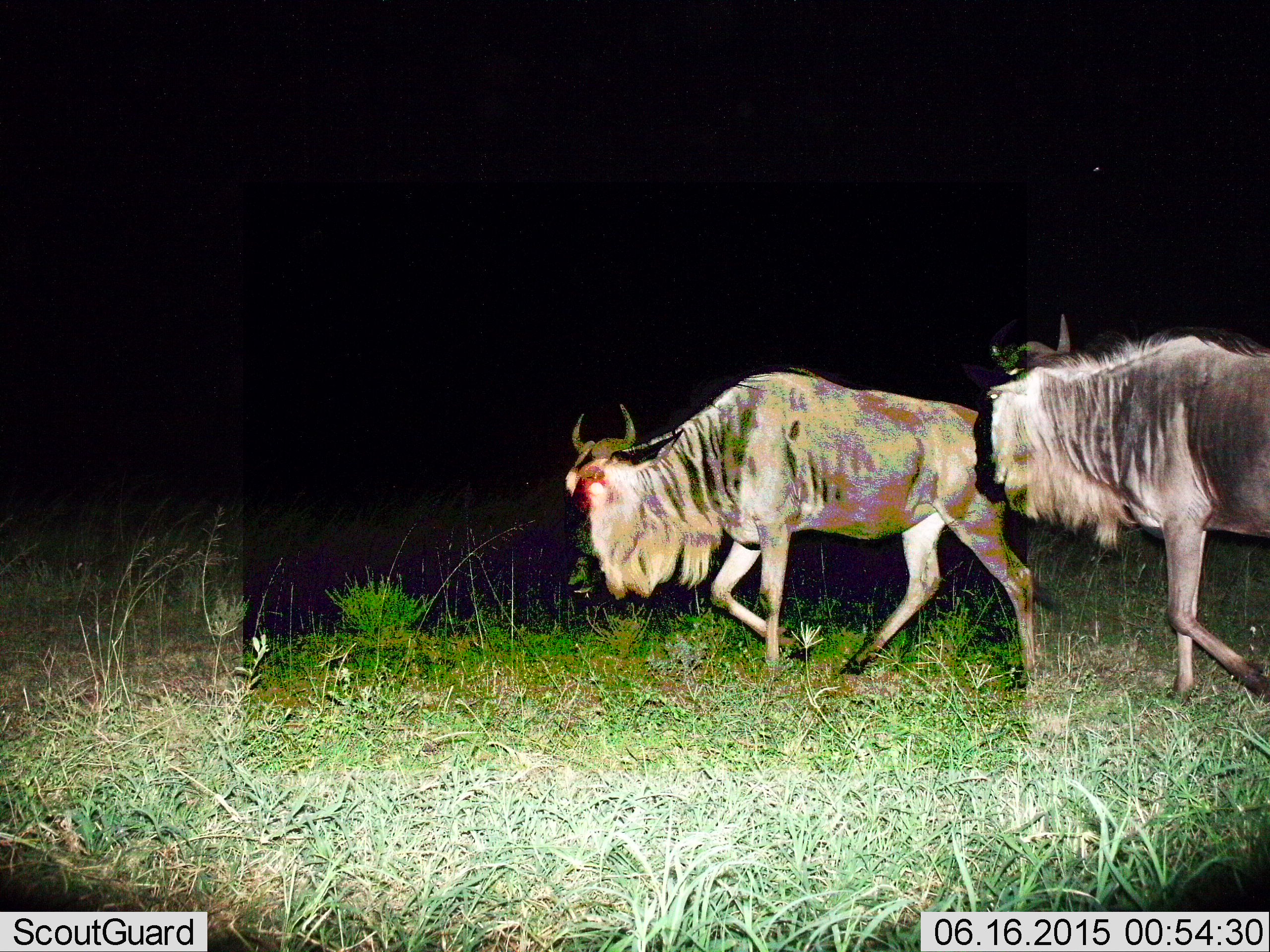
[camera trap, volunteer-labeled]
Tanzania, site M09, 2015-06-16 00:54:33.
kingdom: Animalia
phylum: Chordata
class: Mammalia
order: Artiodactyla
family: Bovidae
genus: Connochaetes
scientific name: Connochaetes taurinus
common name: blue wildebeest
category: wildebeest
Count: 2.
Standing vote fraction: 0%.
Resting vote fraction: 0%.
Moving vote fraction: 100%.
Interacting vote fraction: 0%.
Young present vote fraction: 0%.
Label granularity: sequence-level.